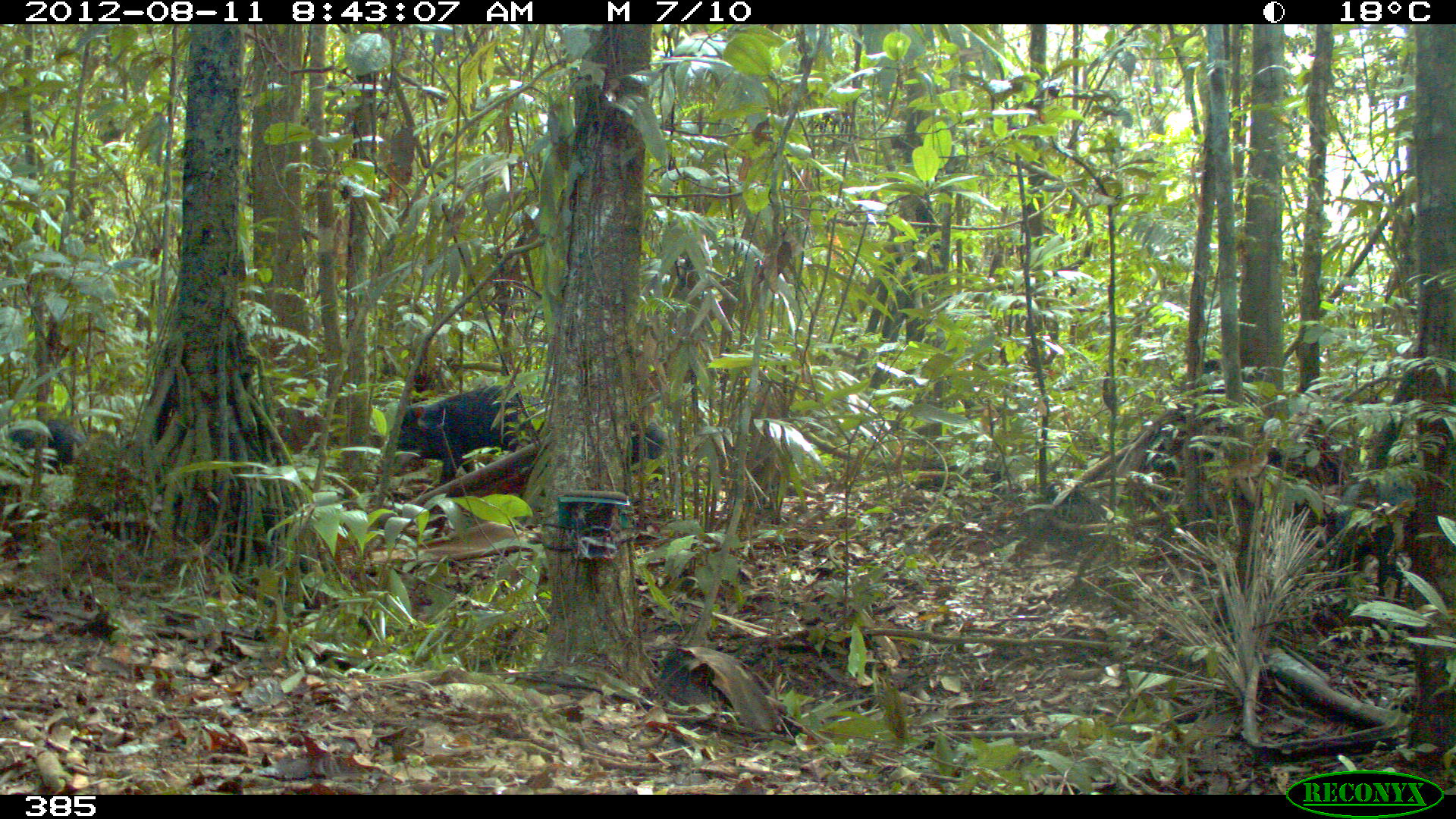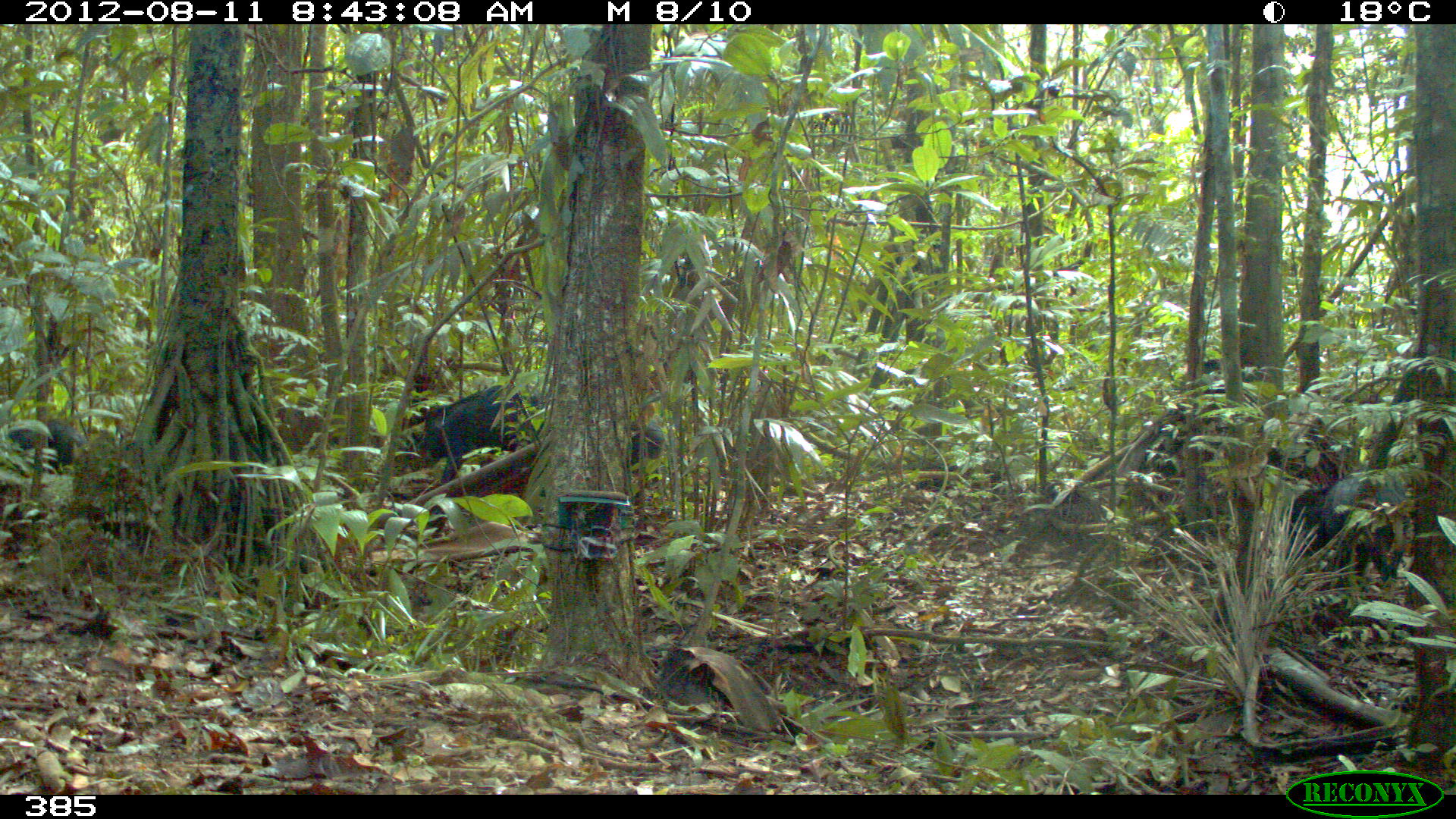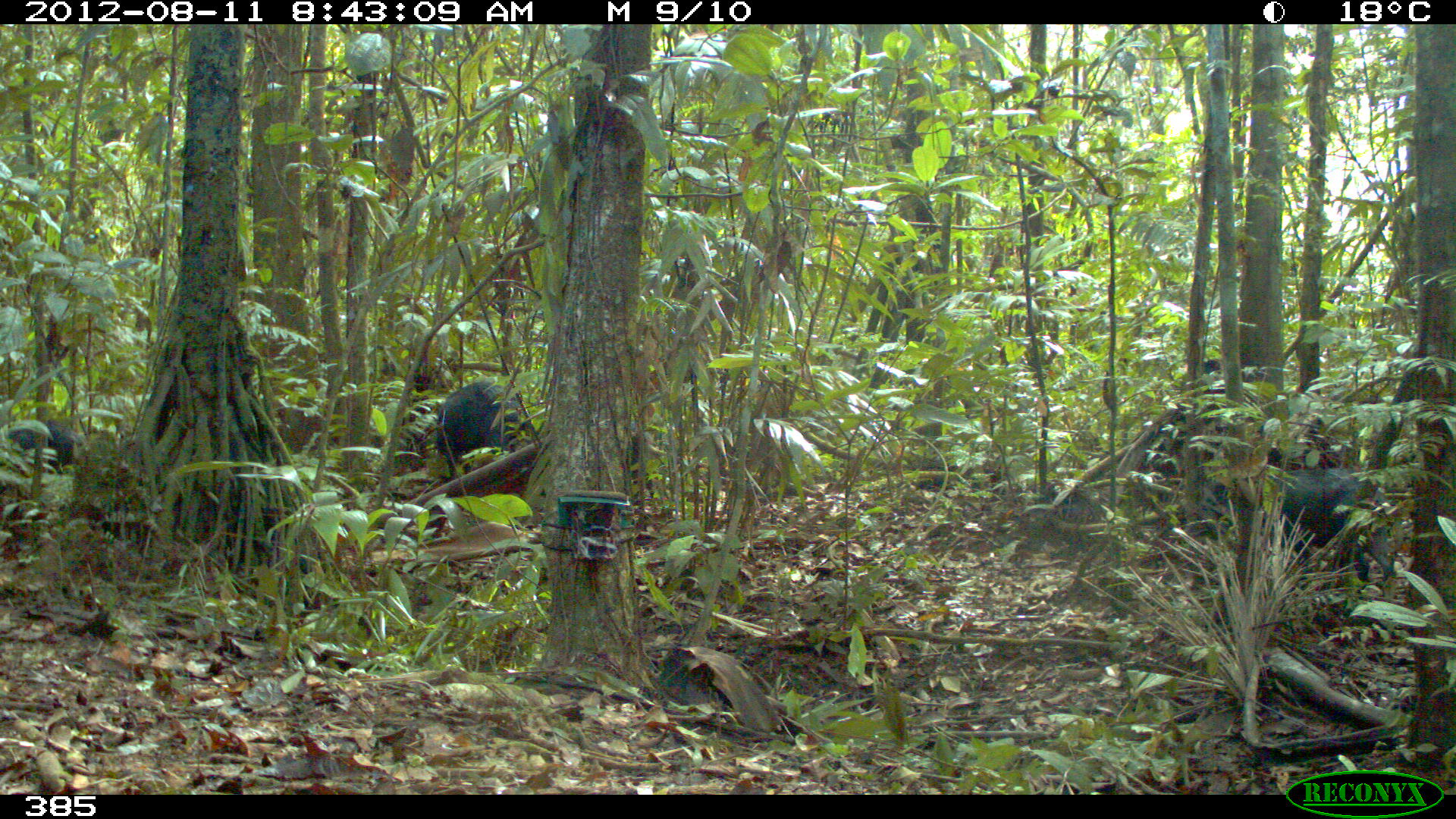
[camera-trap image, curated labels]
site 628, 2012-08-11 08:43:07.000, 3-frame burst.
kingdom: Animalia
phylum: Chordata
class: Mammalia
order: Artiodactyla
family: Tayassuidae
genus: Tayassu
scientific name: Tayassu pecari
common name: white-lipped peccary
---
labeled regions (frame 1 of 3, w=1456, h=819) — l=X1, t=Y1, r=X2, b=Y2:
tayassu pecari: l=392, t=383, r=525, b=487; l=0, t=416, r=91, b=476; l=626, t=410, r=669, b=468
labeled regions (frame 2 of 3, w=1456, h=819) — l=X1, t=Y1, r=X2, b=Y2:
tayassu pecari: l=1286, t=469, r=1415, b=590; l=405, t=383, r=536, b=491; l=7, t=418, r=86, b=473; l=611, t=419, r=666, b=475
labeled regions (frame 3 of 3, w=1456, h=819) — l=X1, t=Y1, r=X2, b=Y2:
tayassu pecari: l=1257, t=463, r=1401, b=585; l=430, t=379, r=529, b=488; l=9, t=418, r=84, b=470; l=1191, t=353, r=1223, b=394